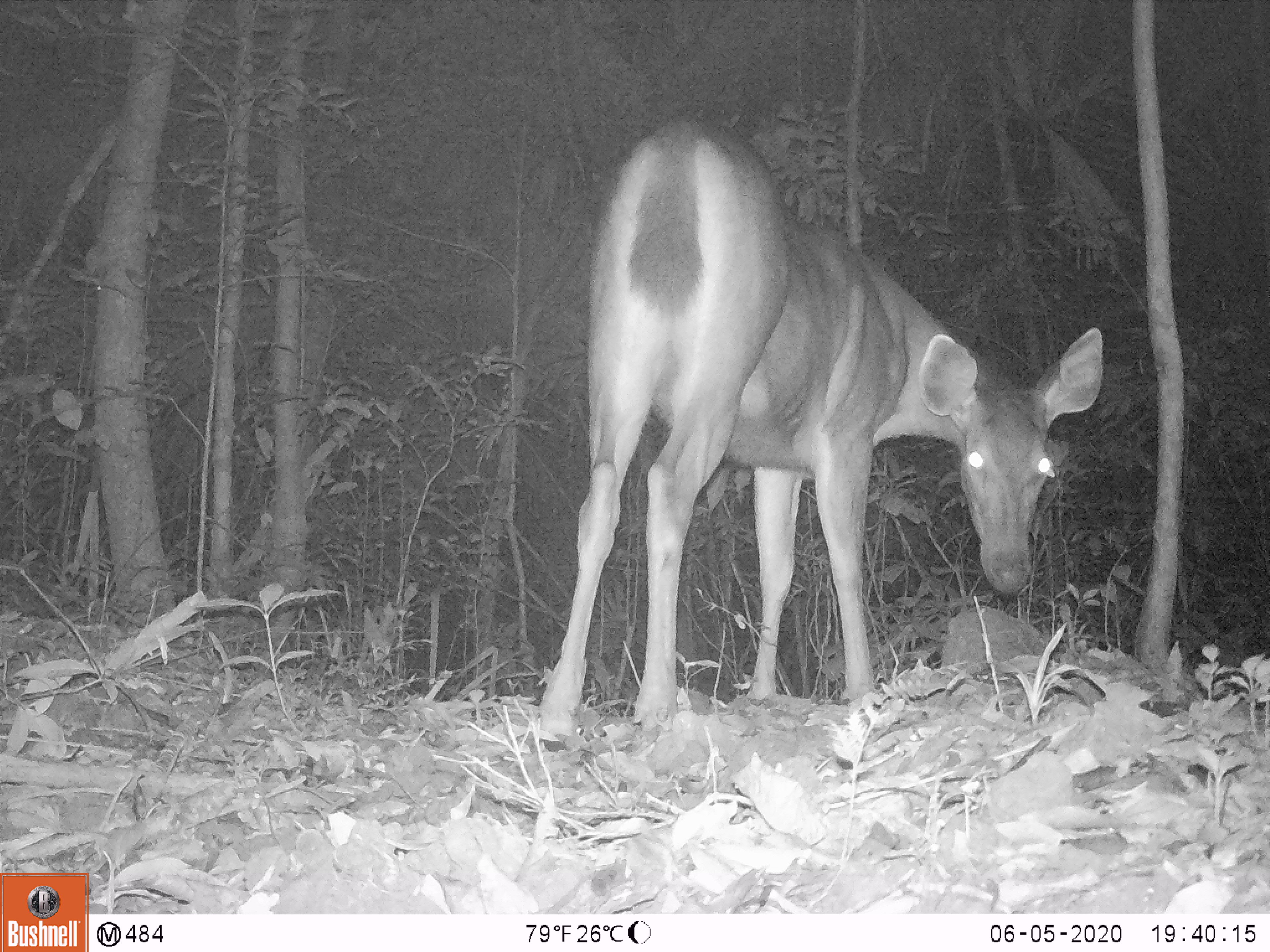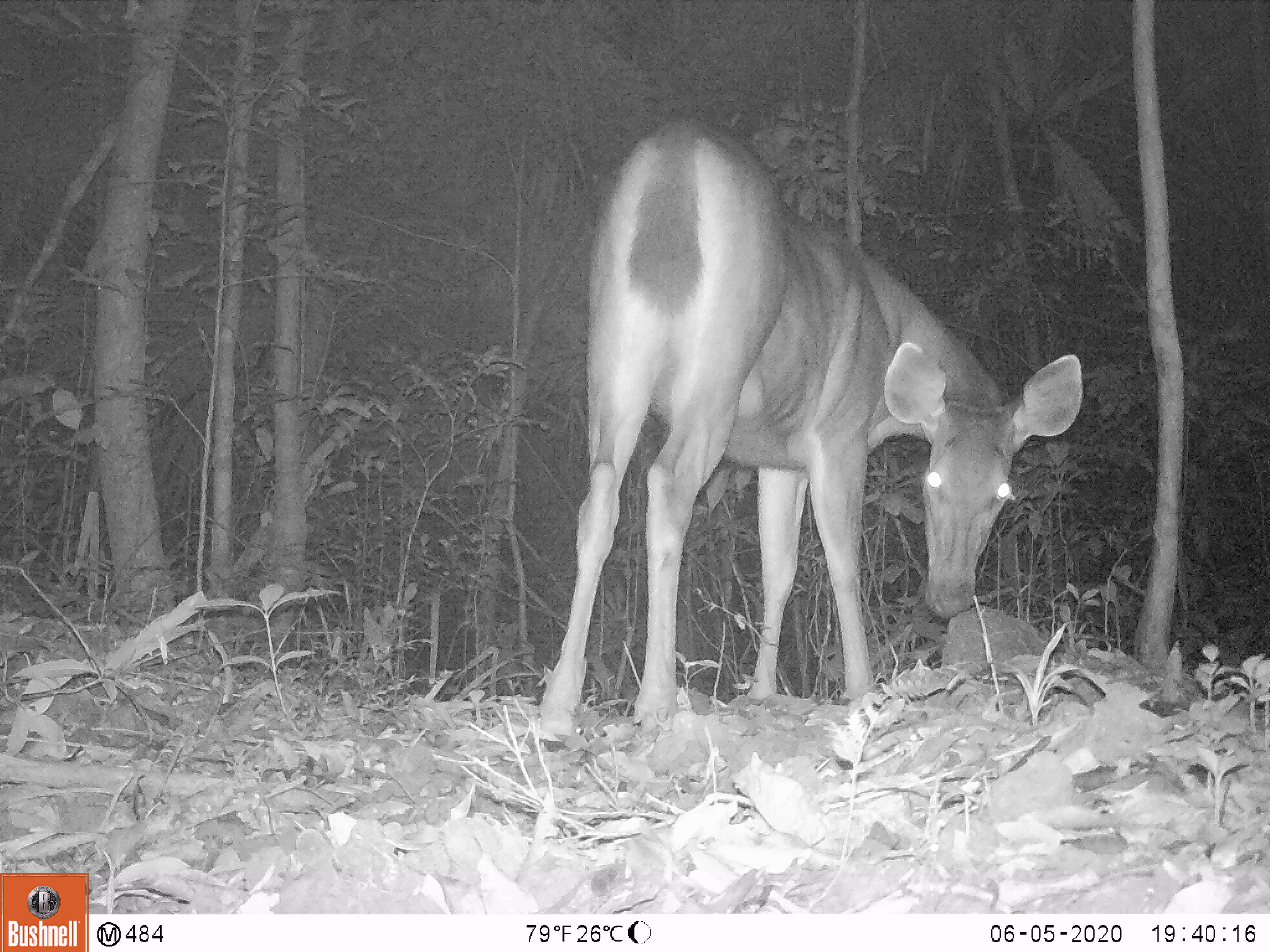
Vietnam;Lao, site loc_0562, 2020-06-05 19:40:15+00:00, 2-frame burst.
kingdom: Animalia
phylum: Chordata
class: Mammalia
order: Artiodactyla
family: Cervidae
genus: Rusa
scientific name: Rusa unicolor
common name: sambar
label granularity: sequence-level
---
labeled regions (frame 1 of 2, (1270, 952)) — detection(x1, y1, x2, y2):
sambar: detection(537, 113, 1101, 750)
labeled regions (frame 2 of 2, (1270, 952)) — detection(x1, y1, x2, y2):
sambar: detection(531, 113, 1080, 753)